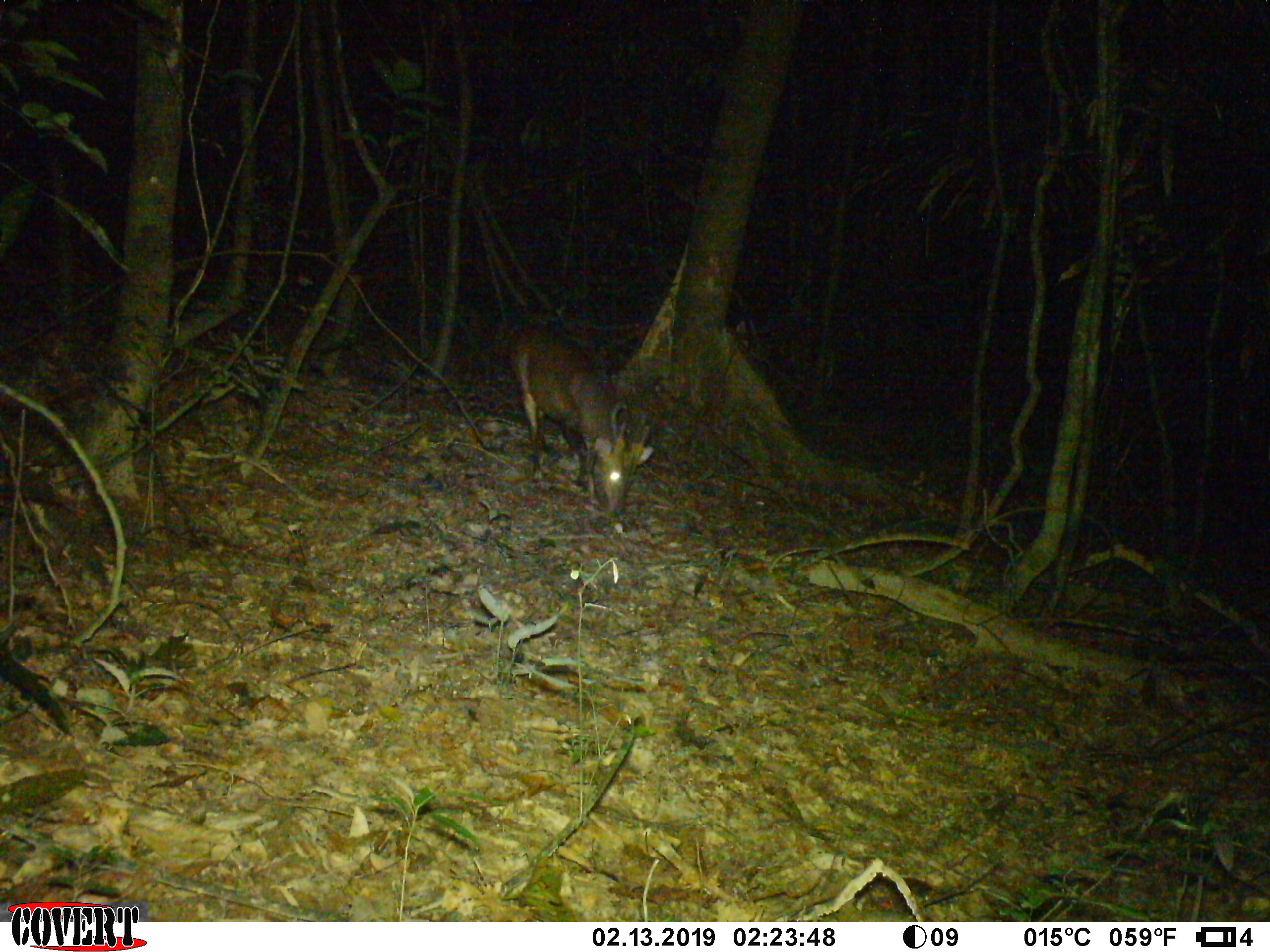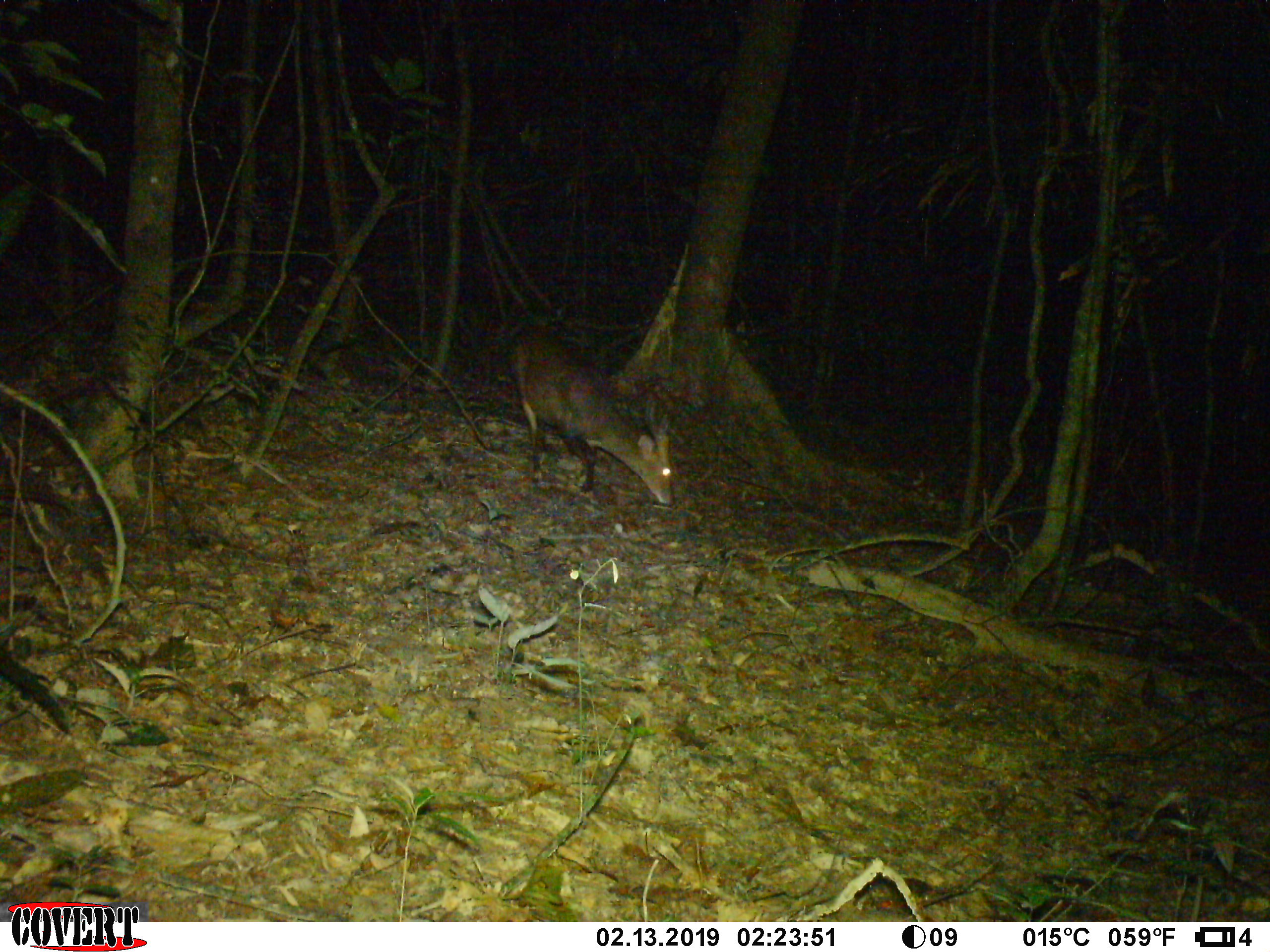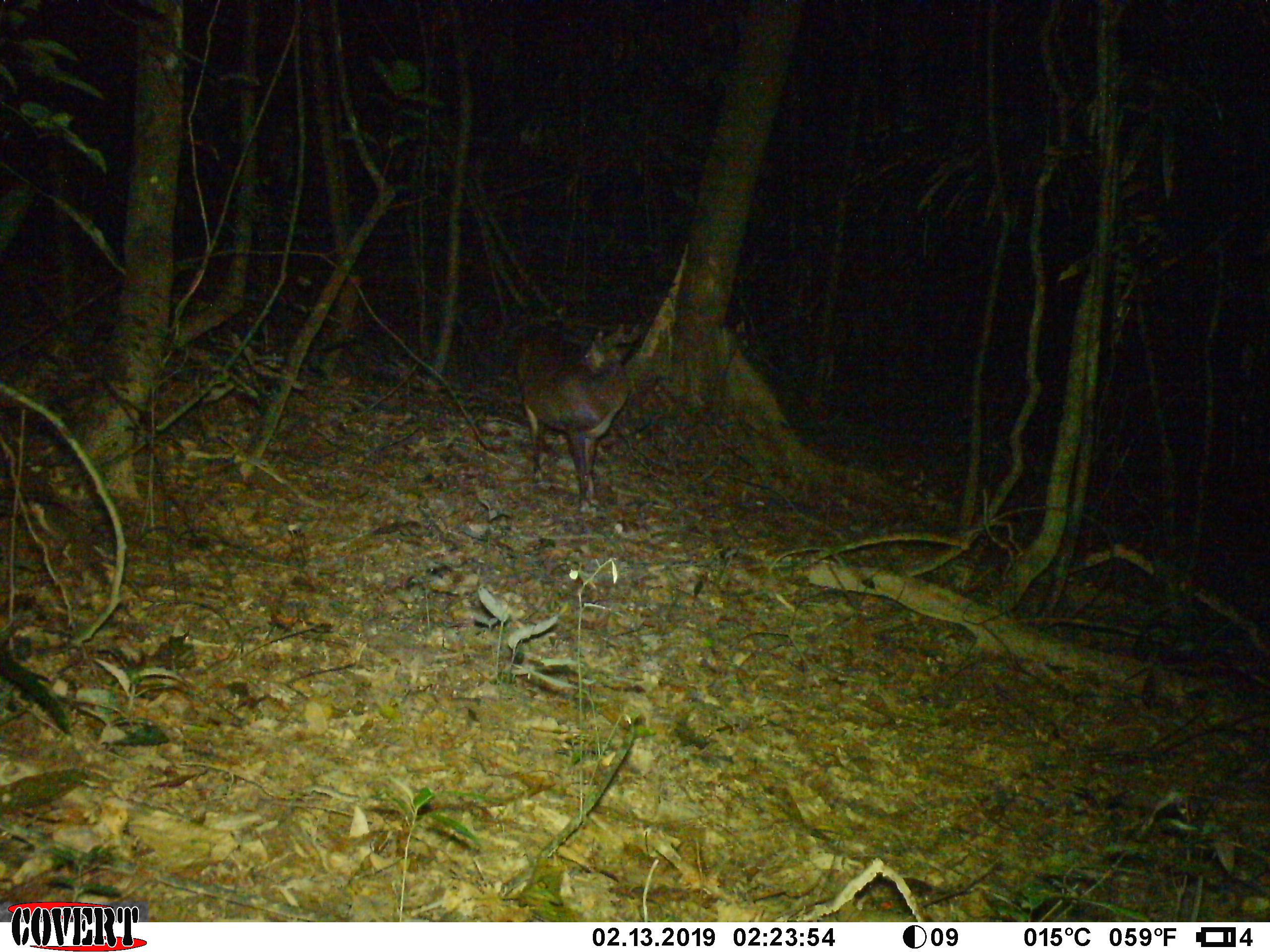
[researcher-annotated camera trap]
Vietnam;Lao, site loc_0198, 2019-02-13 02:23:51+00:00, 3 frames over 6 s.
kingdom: Animalia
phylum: Chordata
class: Mammalia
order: Artiodactyla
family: Cervidae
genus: Muntiacus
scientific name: Muntiacus vuquangensis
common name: large-antlered muntjac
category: large antlered muntjac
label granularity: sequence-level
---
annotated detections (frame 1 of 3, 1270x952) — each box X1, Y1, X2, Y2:
large antlered muntjac: 504, 322, 653, 514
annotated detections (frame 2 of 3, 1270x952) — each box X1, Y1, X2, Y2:
large antlered muntjac: 506, 324, 674, 504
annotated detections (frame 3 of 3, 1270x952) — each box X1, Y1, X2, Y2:
large antlered muntjac: 514, 321, 642, 512